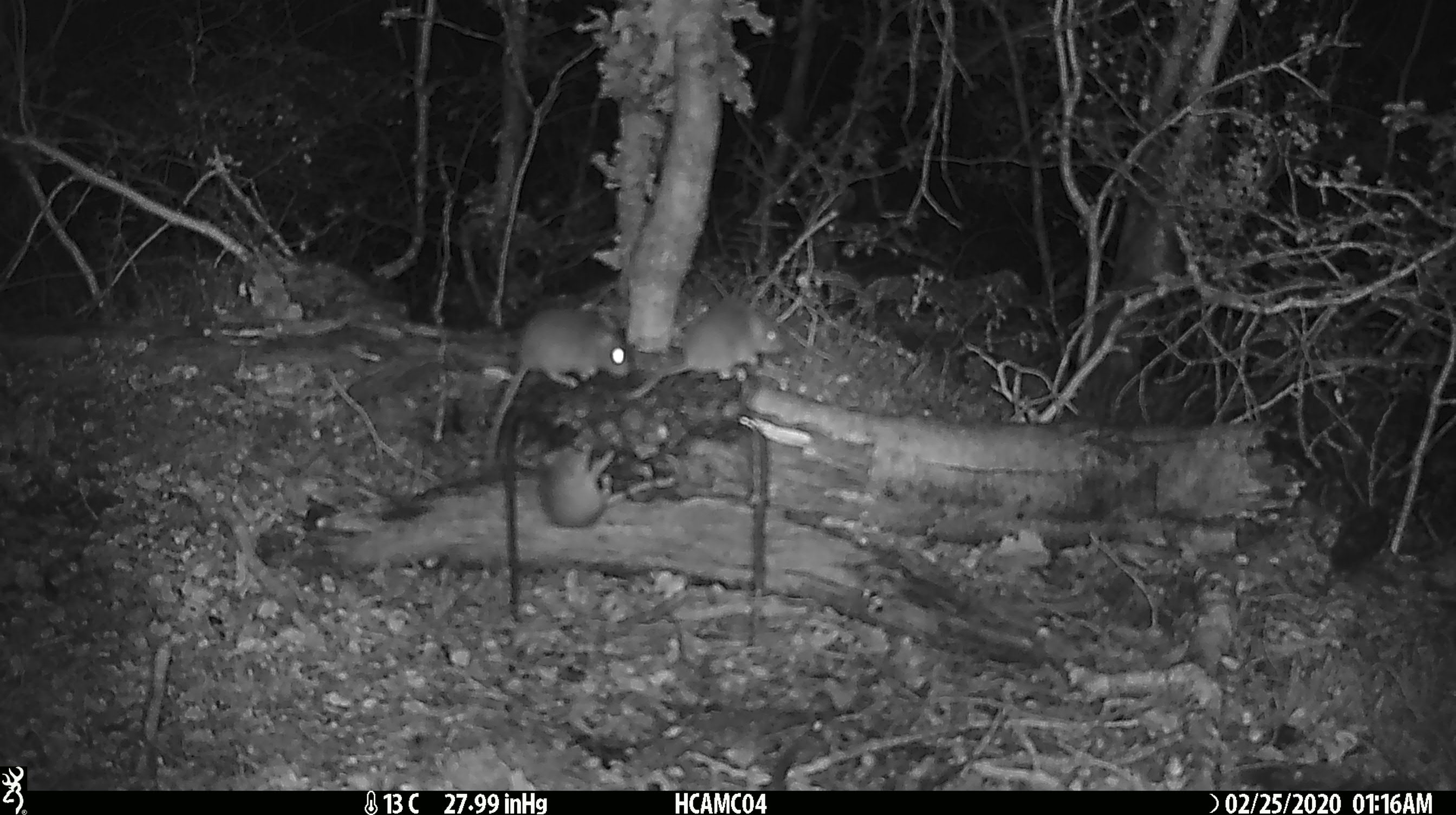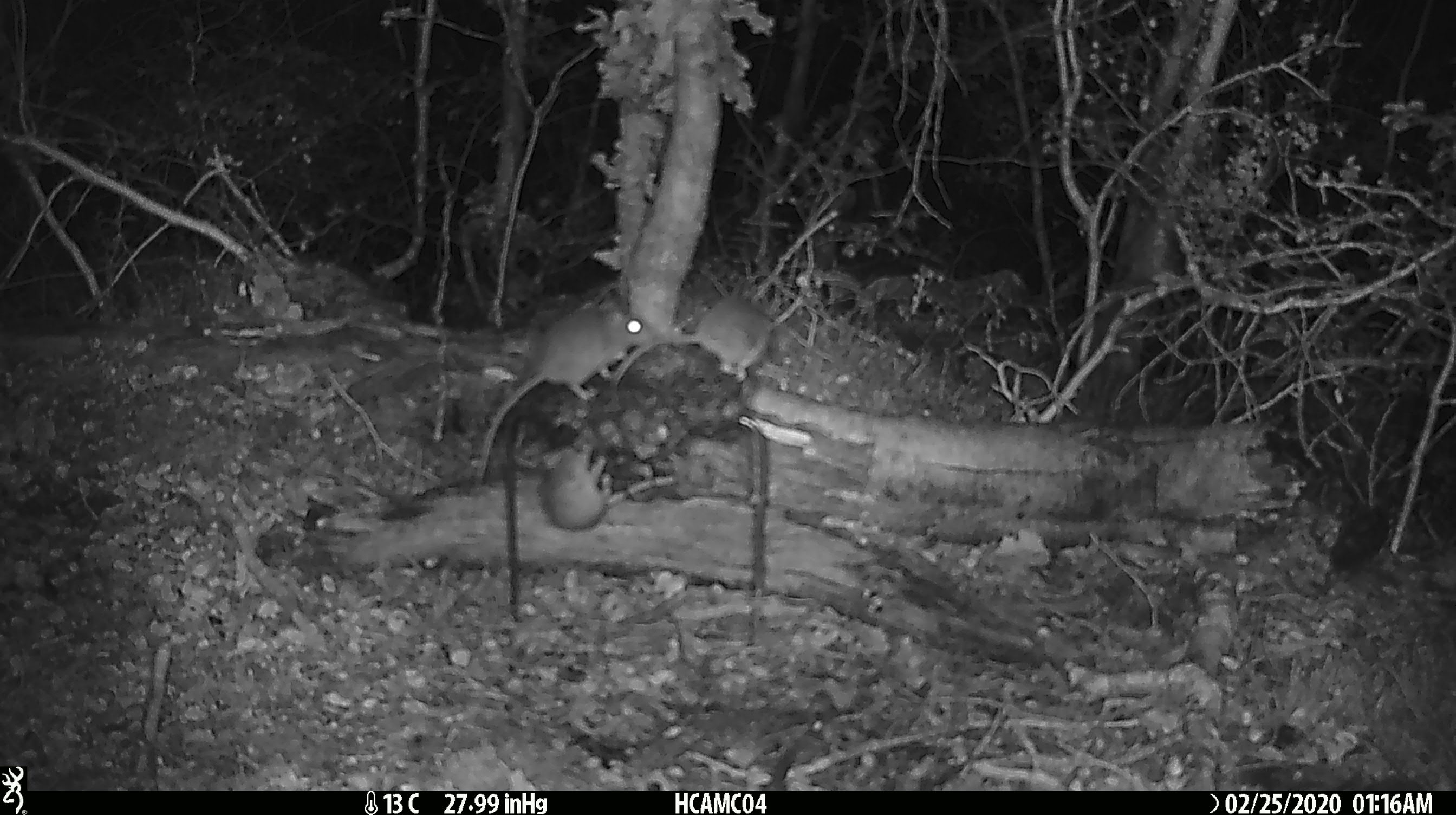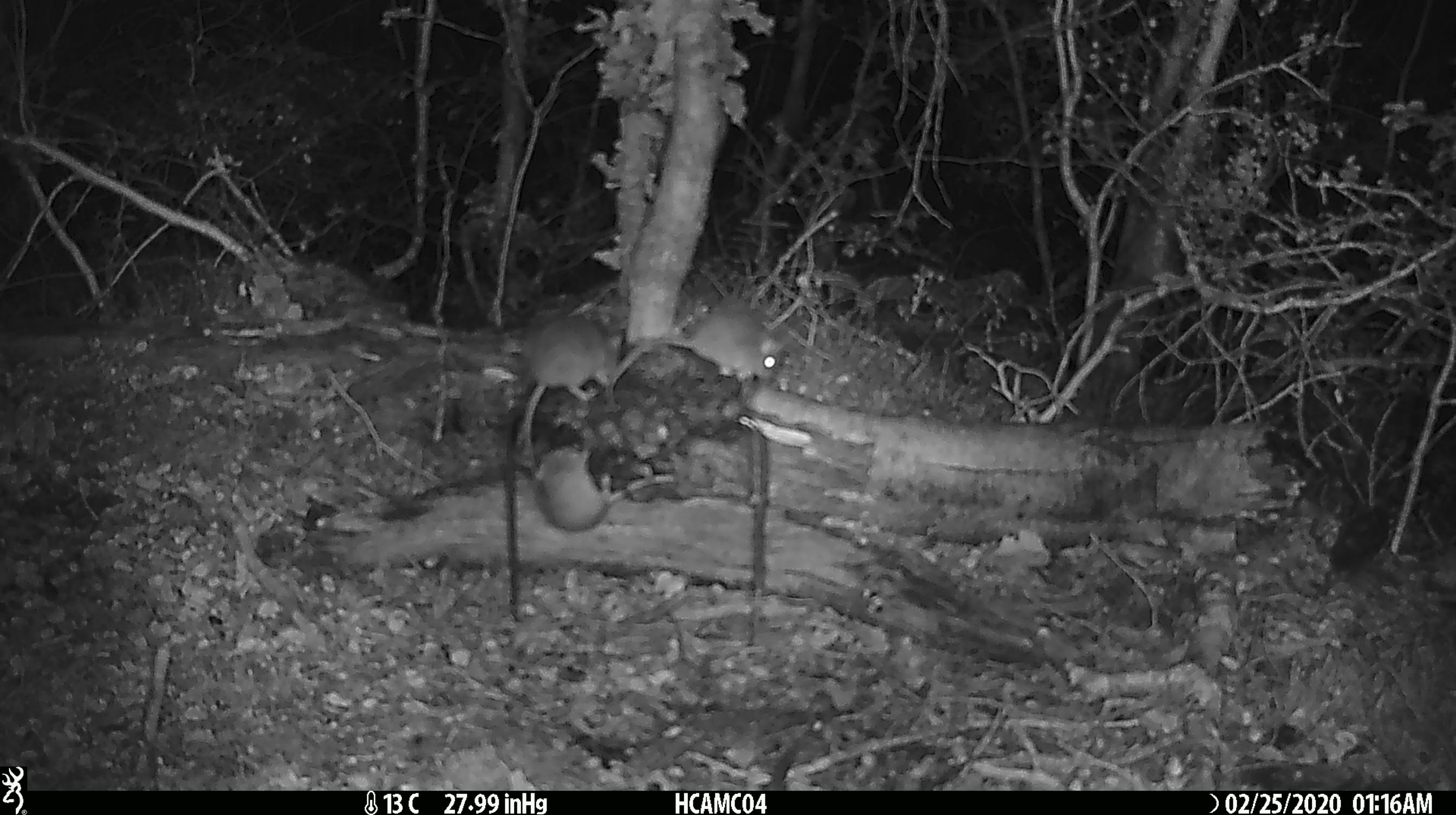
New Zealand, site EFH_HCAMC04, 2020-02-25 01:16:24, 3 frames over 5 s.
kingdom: Animalia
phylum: Chordata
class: Mammalia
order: Rodentia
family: Muridae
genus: Mus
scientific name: Mus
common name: mouse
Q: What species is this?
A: Mouse (Mus).